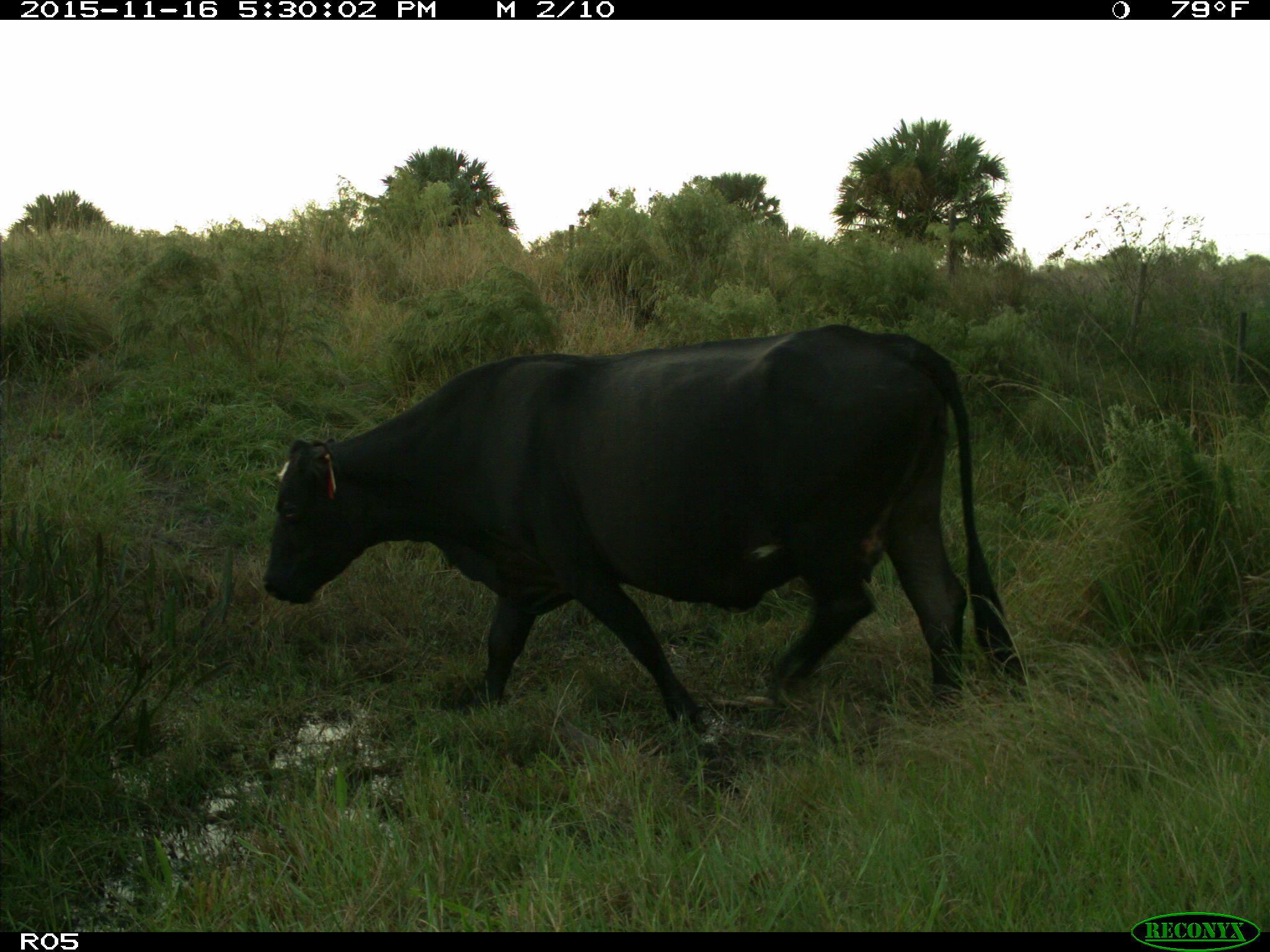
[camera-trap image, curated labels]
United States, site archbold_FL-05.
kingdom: Animalia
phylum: Chordata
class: Mammalia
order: Artiodactyla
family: Bovidae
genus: Bos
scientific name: Bos taurus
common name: domestic cow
Bos taurus (domestic cow).